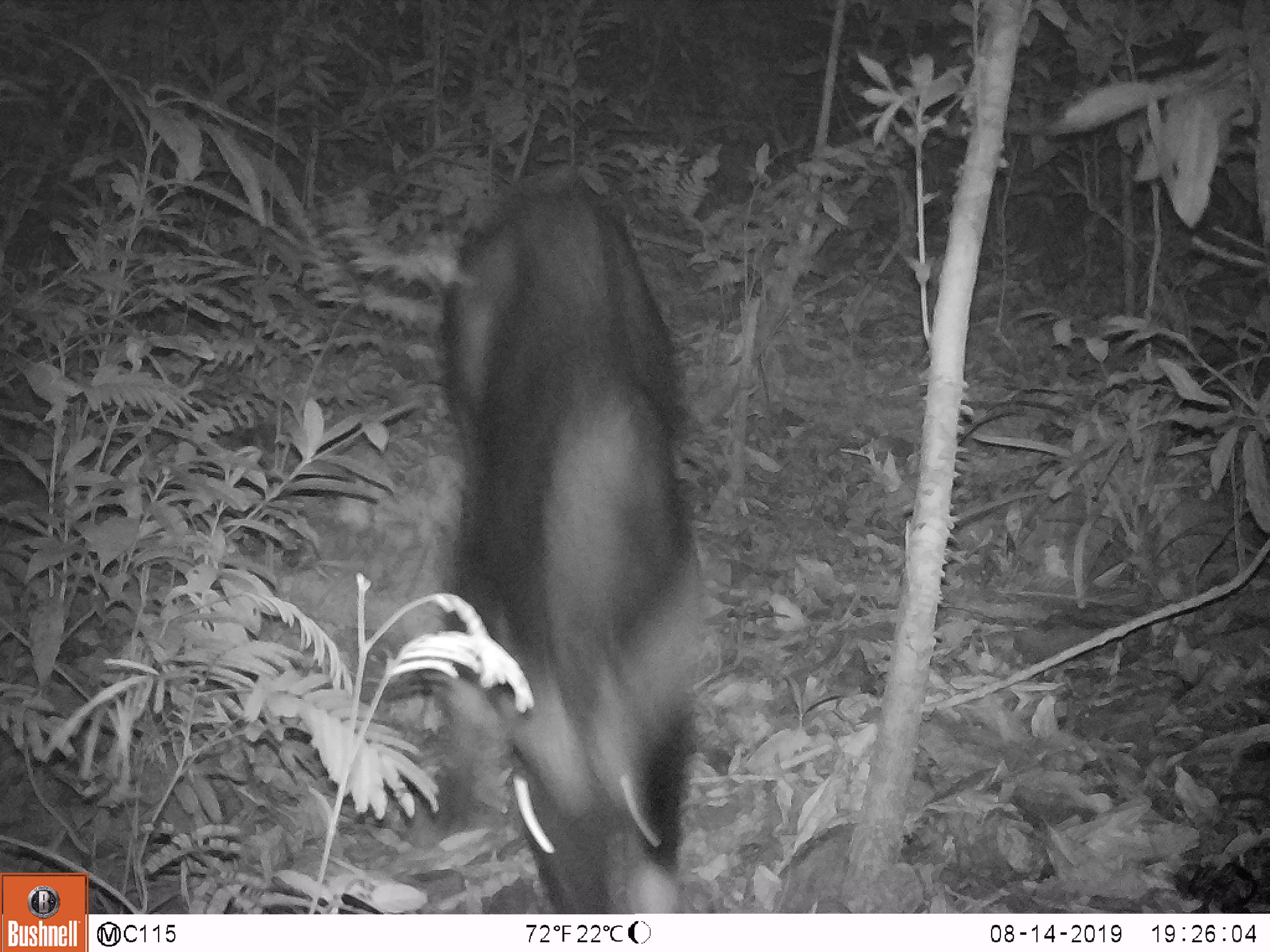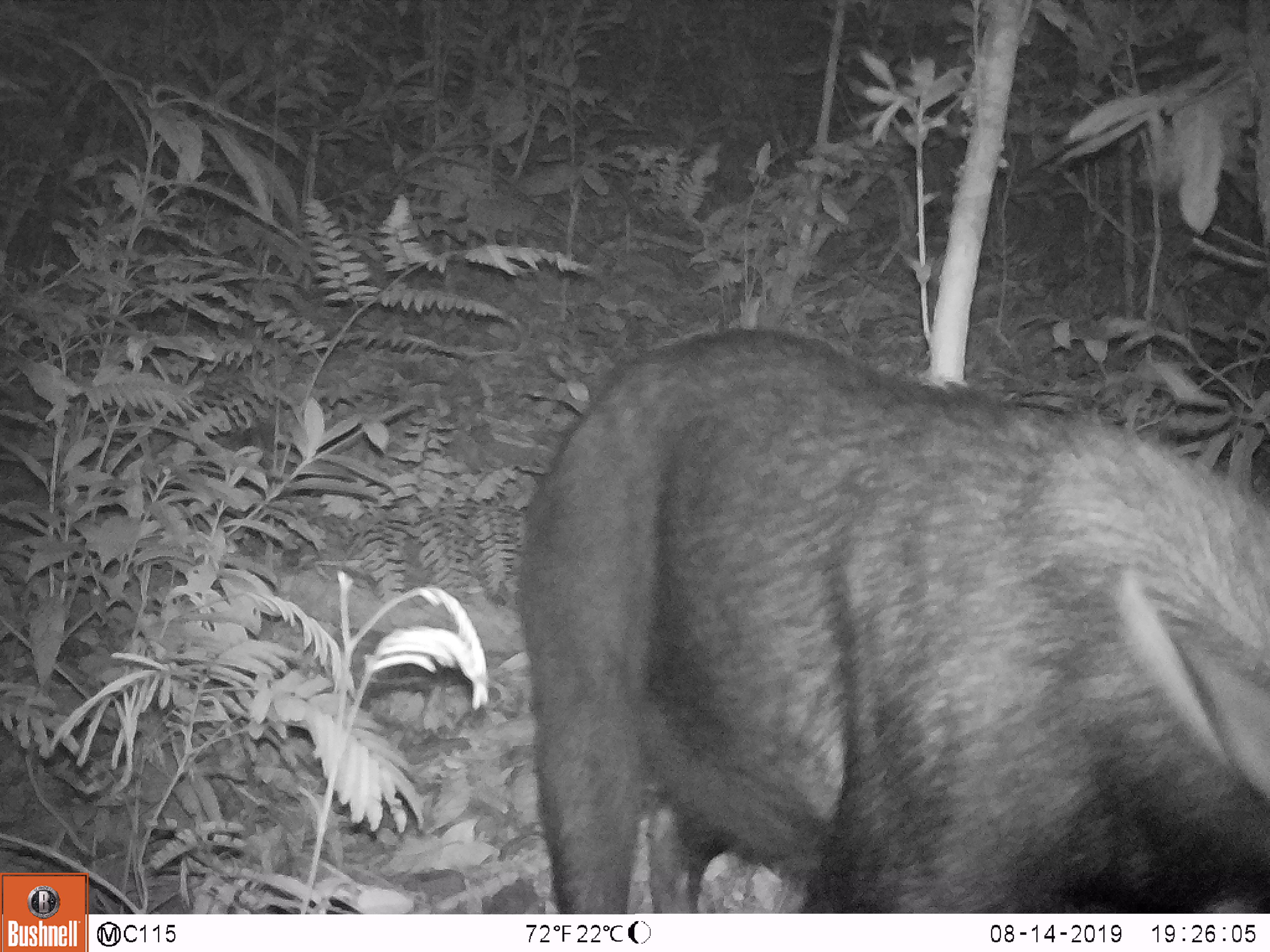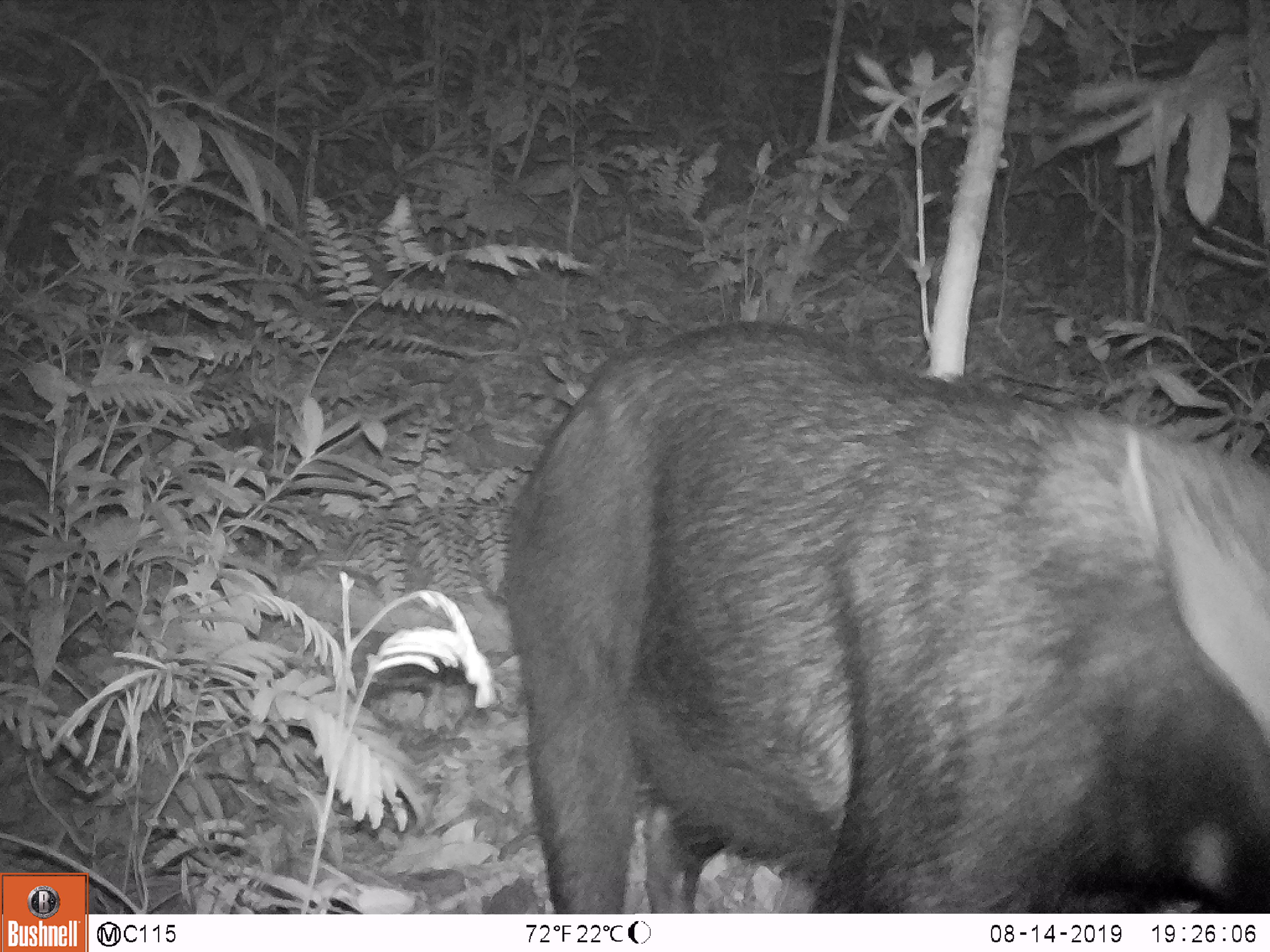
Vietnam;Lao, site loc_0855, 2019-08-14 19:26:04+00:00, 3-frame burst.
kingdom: Animalia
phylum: Chordata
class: Mammalia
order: Artiodactyla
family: Bovidae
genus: Capricornis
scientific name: Capricornis sumatraensis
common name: chinese serow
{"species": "chinese serow (Capricornis sumatraensis)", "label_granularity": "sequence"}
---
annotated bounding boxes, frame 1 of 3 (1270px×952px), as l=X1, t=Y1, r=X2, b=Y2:
chinese serow: l=438, t=158, r=708, b=913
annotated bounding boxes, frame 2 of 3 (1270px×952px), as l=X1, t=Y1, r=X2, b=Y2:
chinese serow: l=514, t=323, r=1270, b=912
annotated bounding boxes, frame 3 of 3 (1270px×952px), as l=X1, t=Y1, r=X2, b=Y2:
chinese serow: l=504, t=321, r=1268, b=913